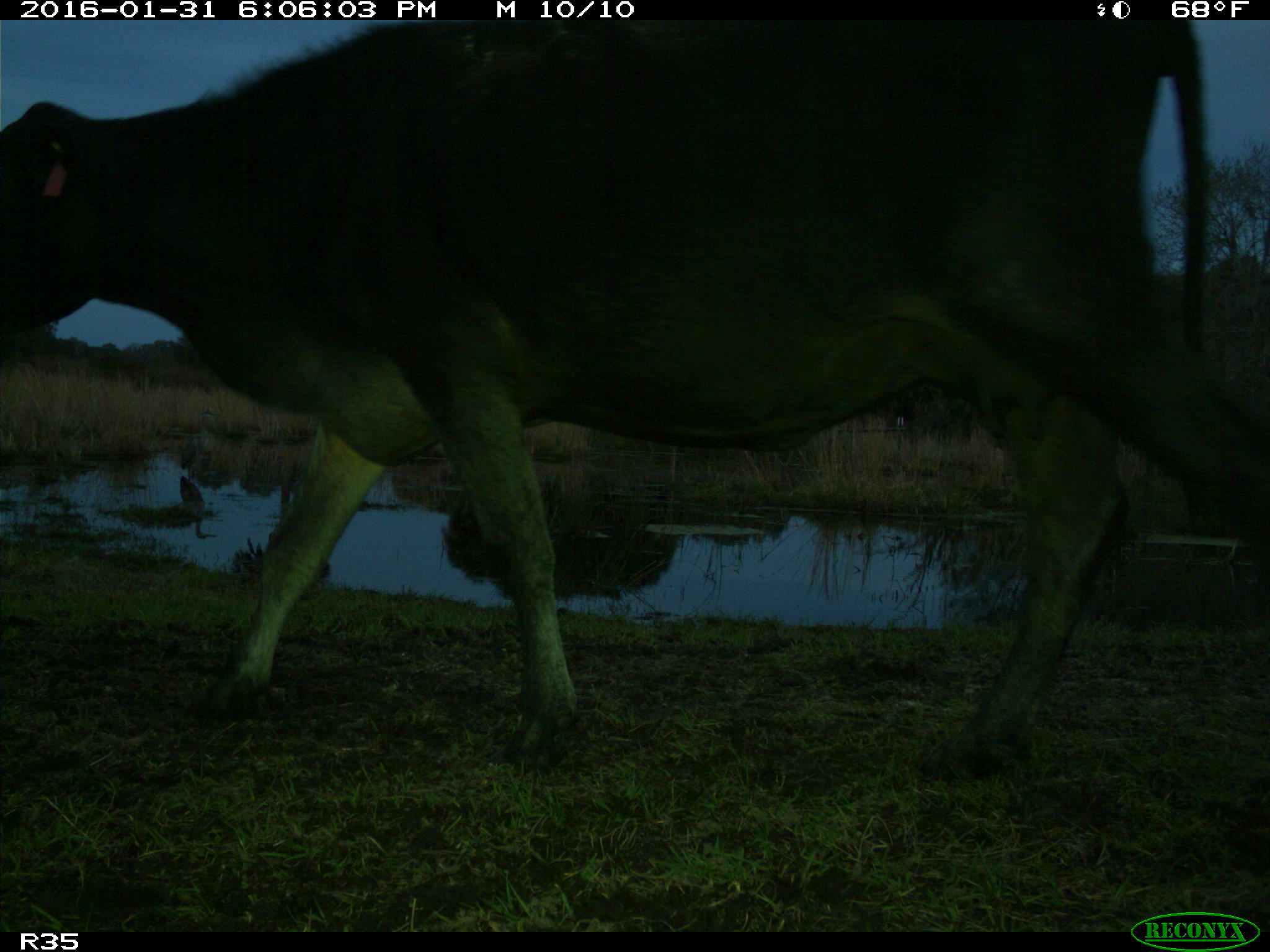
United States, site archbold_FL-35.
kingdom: Animalia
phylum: Chordata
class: Mammalia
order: Artiodactyla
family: Bovidae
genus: Bos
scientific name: Bos taurus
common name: domestic cow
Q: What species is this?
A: Bos taurus (domestic cow).